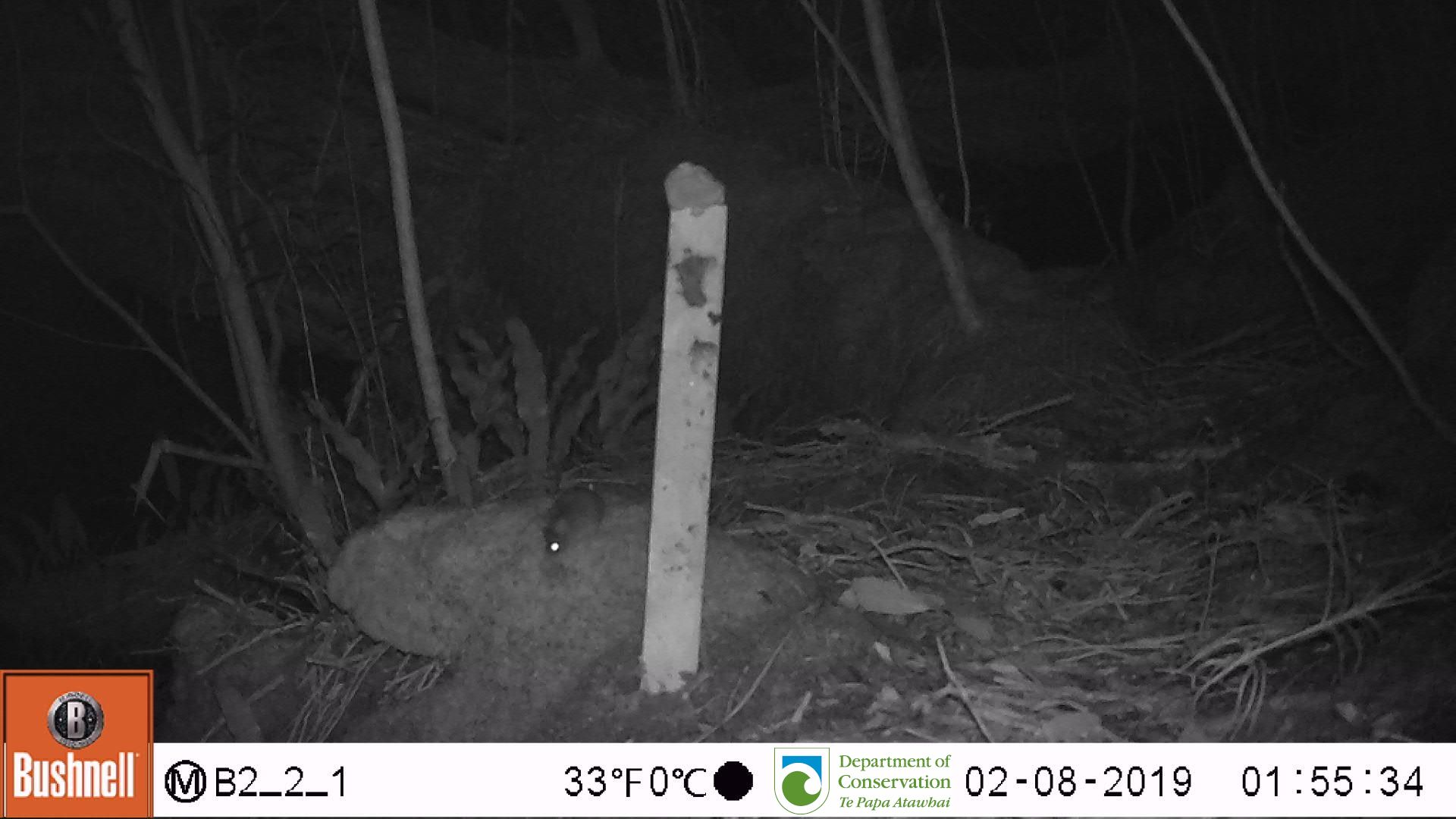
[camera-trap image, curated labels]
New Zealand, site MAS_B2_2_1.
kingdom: Animalia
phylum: Chordata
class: Mammalia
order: Rodentia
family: Muridae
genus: Mus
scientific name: Mus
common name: mouse